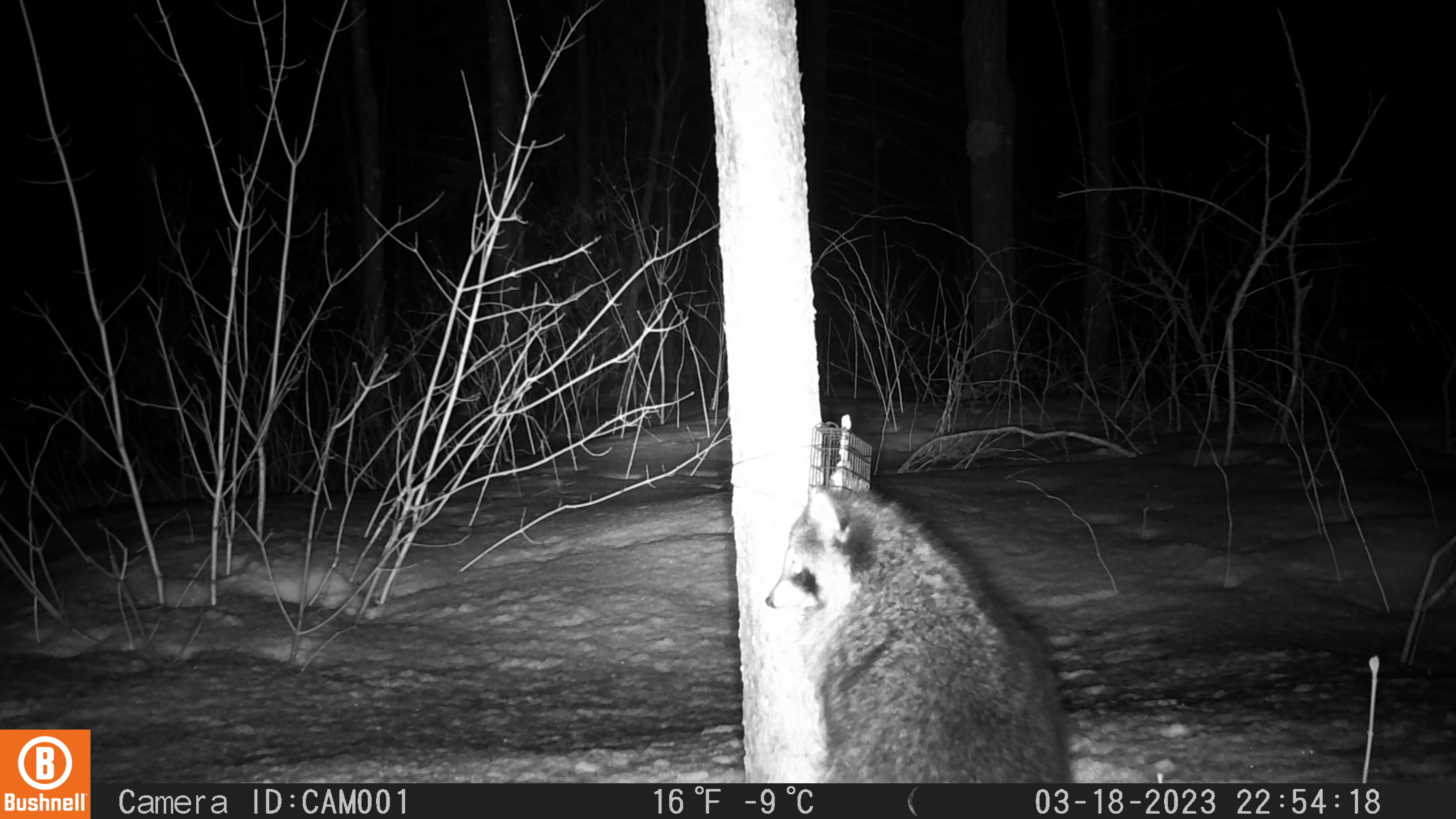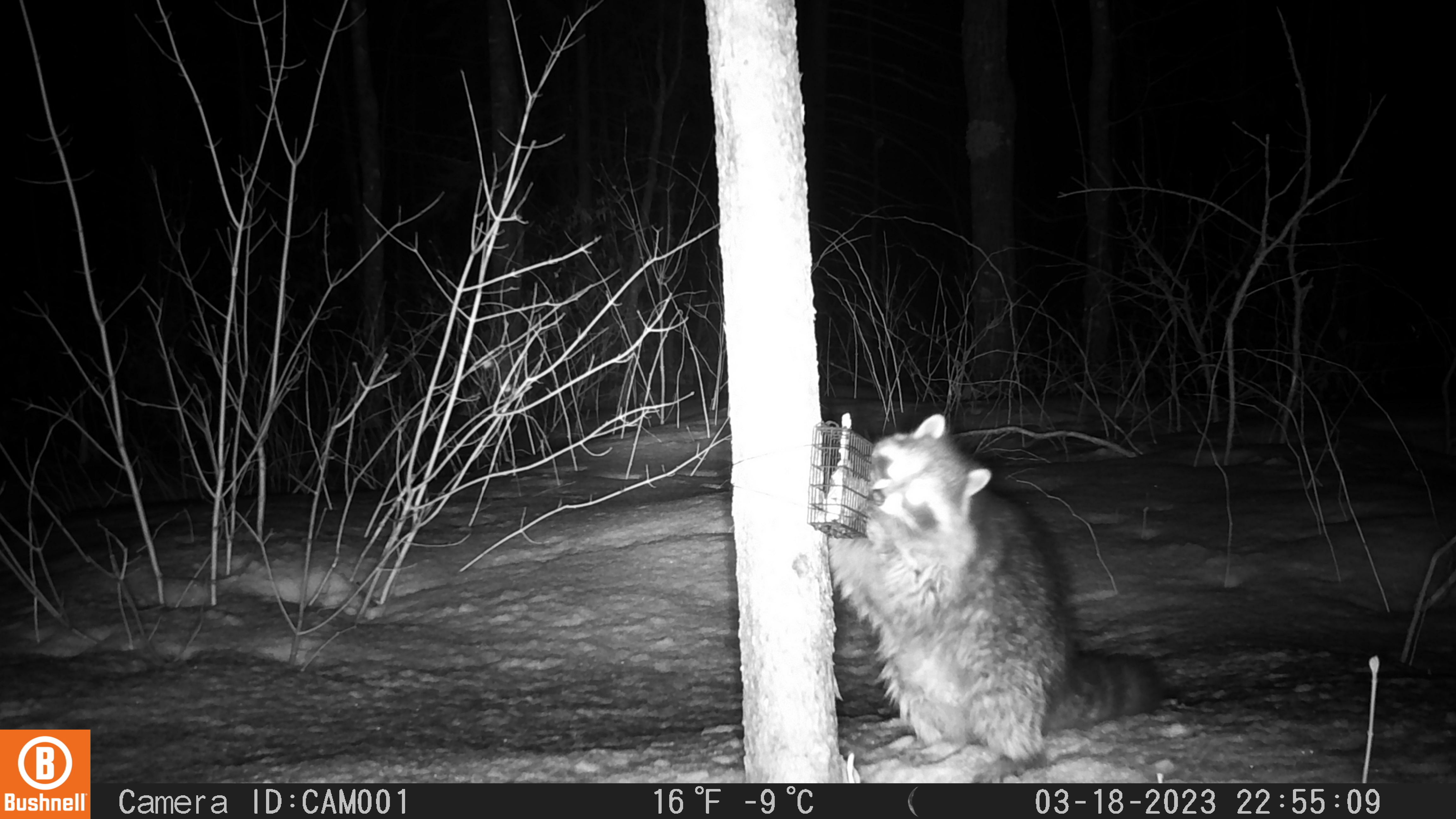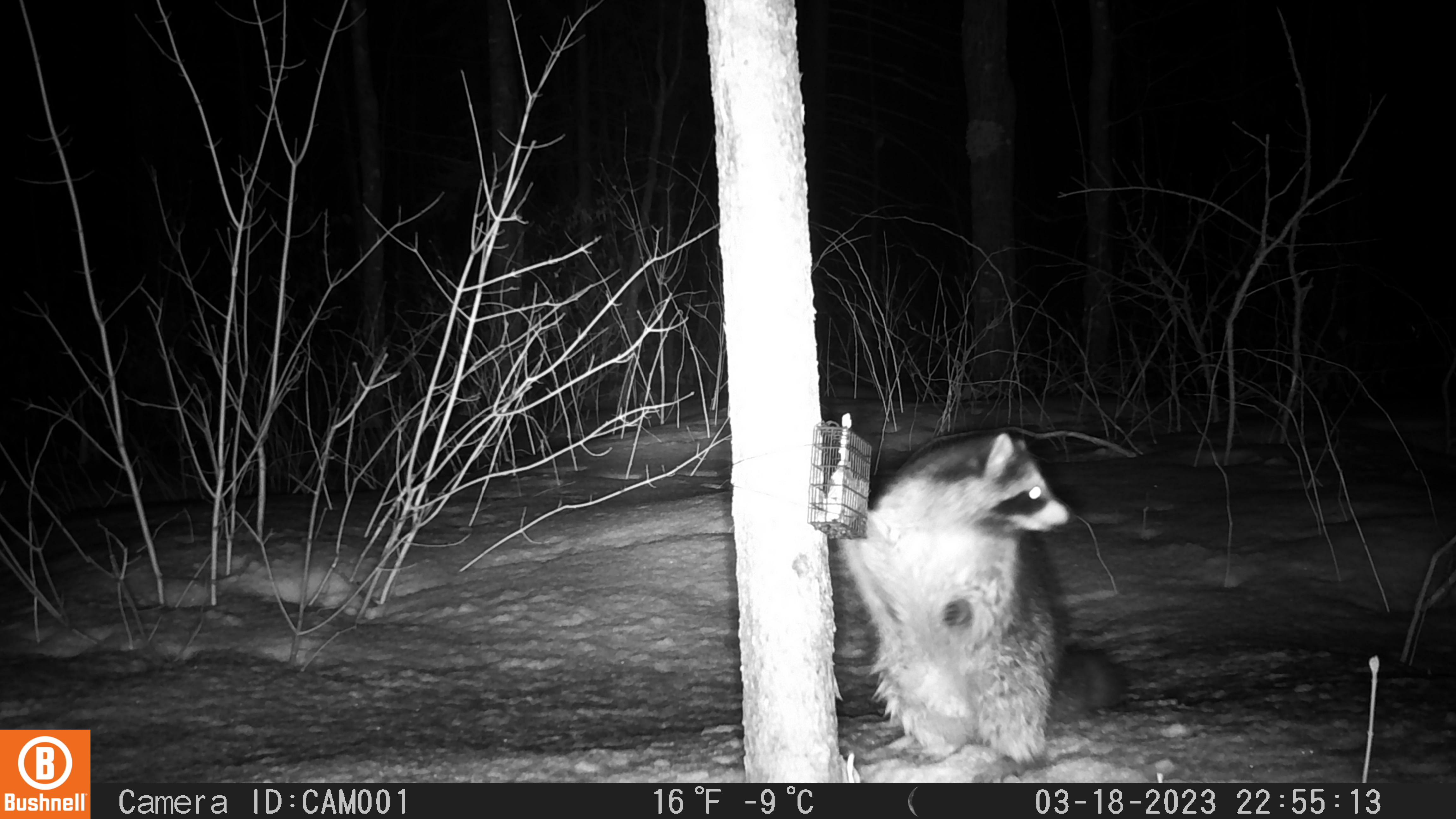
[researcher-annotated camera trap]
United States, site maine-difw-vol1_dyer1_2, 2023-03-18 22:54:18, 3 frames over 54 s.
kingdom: Animalia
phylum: Chordata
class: Mammalia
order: Carnivora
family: Procyonidae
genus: Procyon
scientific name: Procyon lotor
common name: raccoon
Raccoon (Procyon lotor).